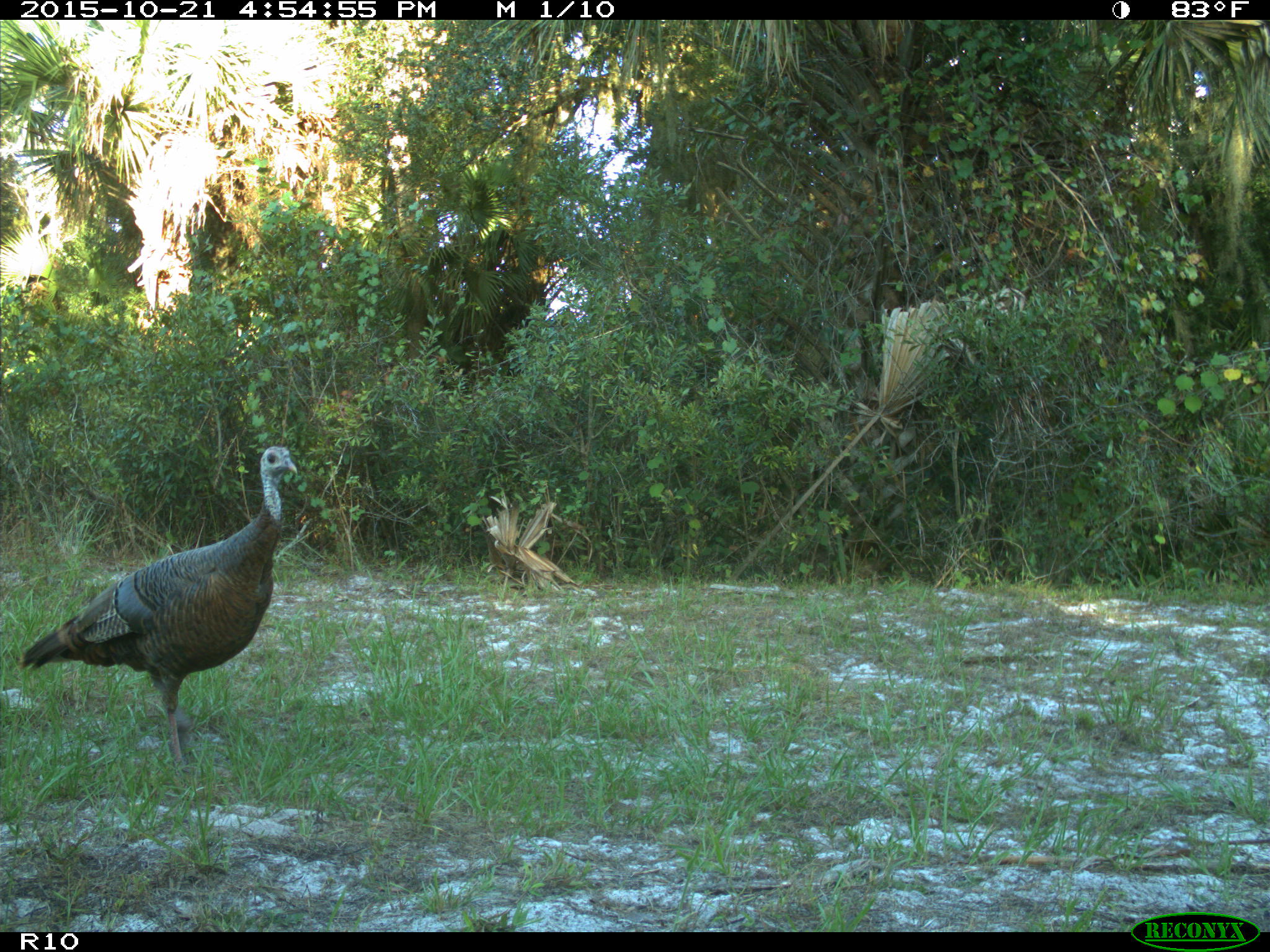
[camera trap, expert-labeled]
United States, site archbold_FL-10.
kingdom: Animalia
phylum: Chordata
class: Aves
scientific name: Aves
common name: birds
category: unidentified bird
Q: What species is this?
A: Unidentified bird (birds) (Aves).